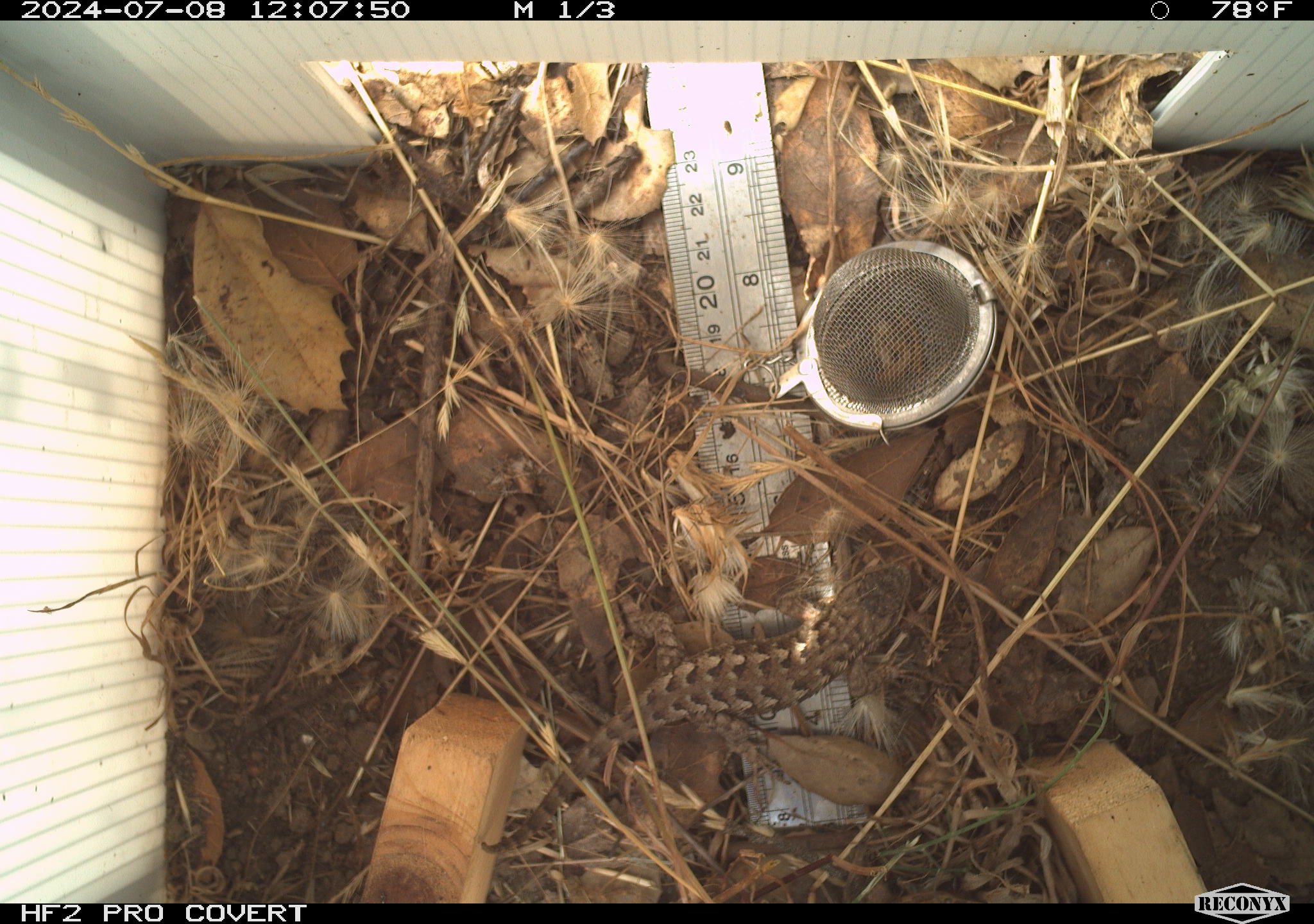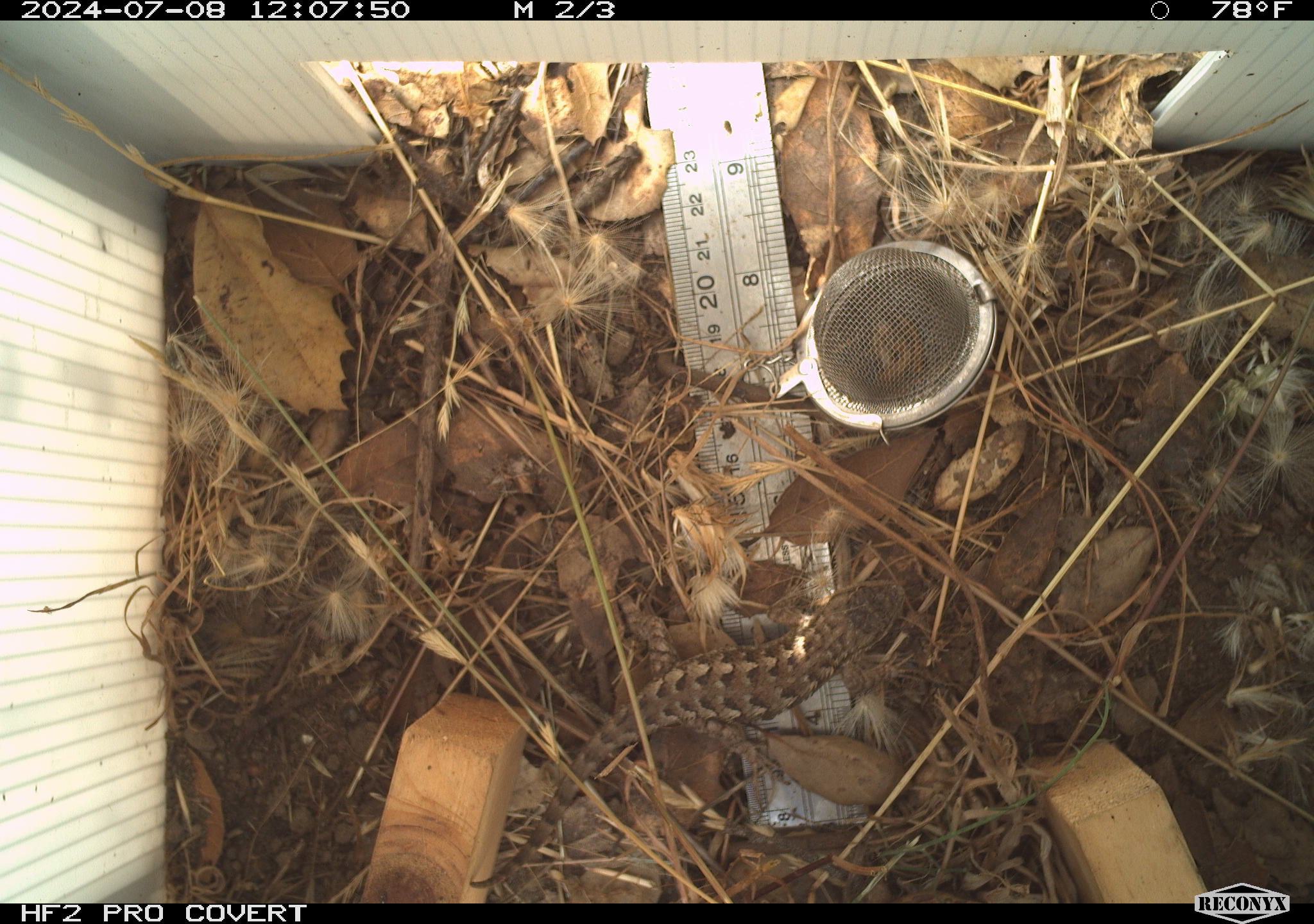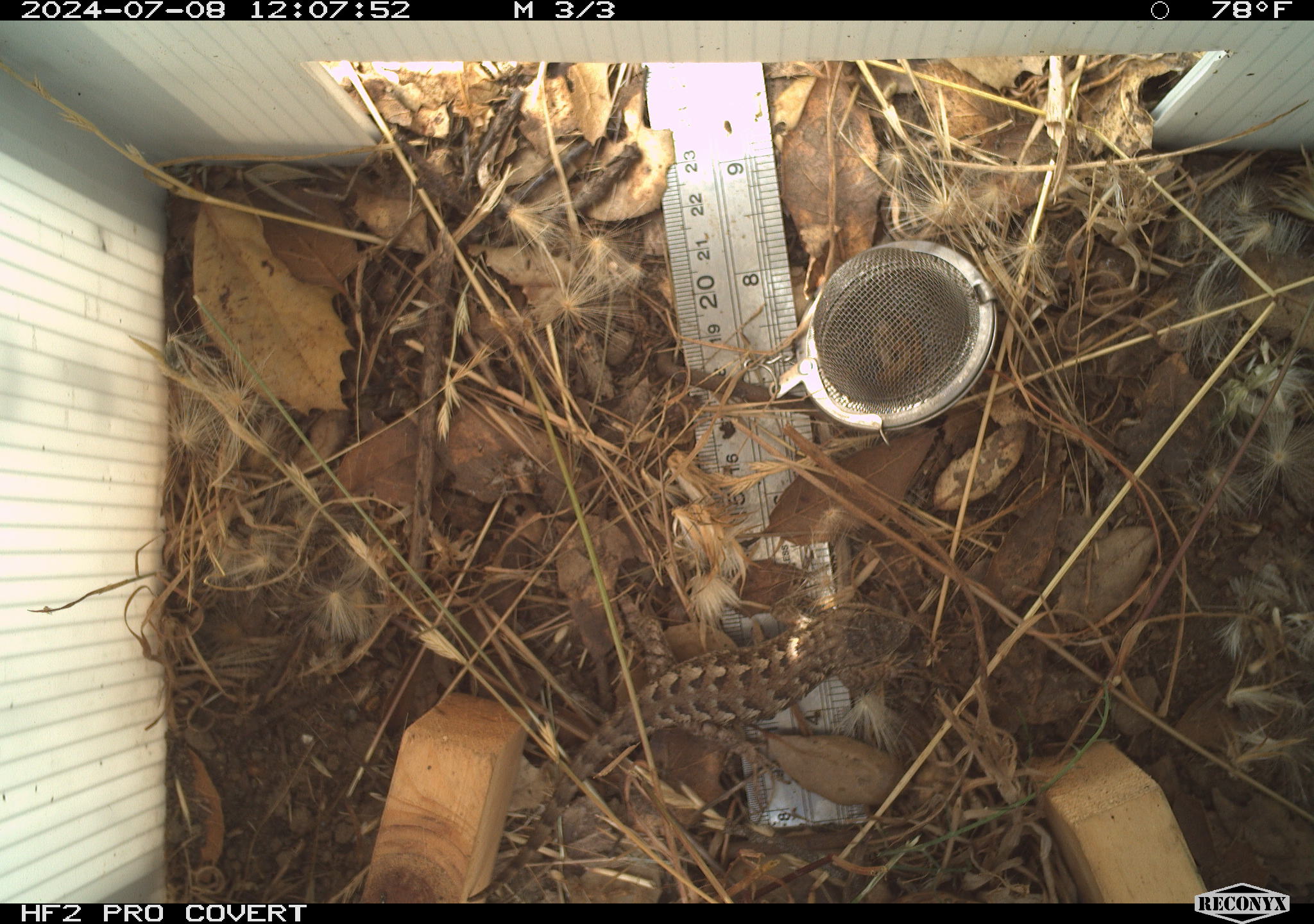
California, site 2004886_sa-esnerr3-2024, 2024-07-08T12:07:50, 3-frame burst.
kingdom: Animalia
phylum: Chordata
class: Reptilia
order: Squamata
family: Phrynosomatidae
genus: Sceloporus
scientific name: Sceloporus occidentalis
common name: western fence lizard